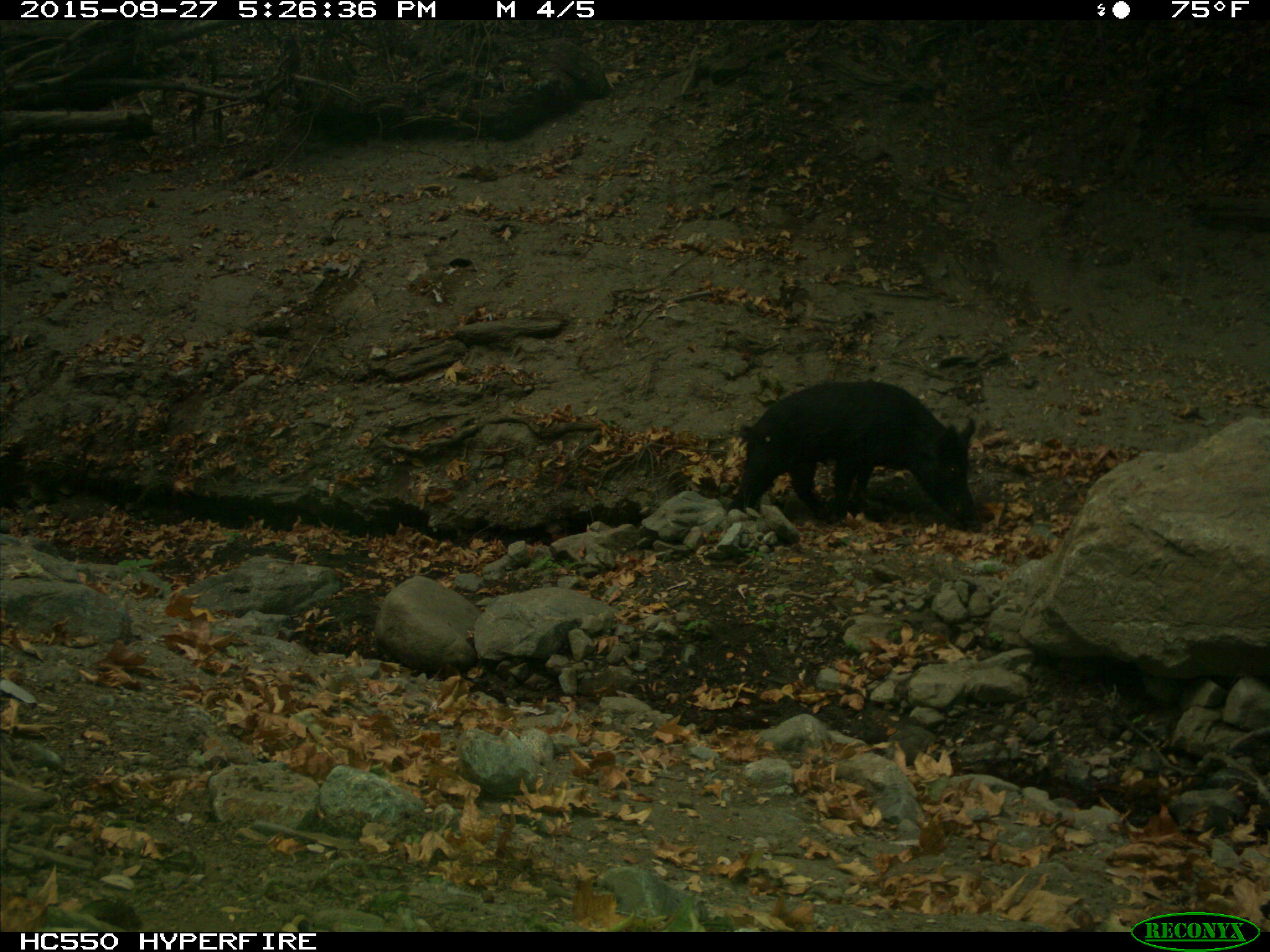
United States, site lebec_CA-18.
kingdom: Animalia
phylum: Chordata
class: Mammalia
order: Artiodactyla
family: Suidae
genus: Sus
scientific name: Sus scrofa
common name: wild boar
Sus scrofa (wild boar).